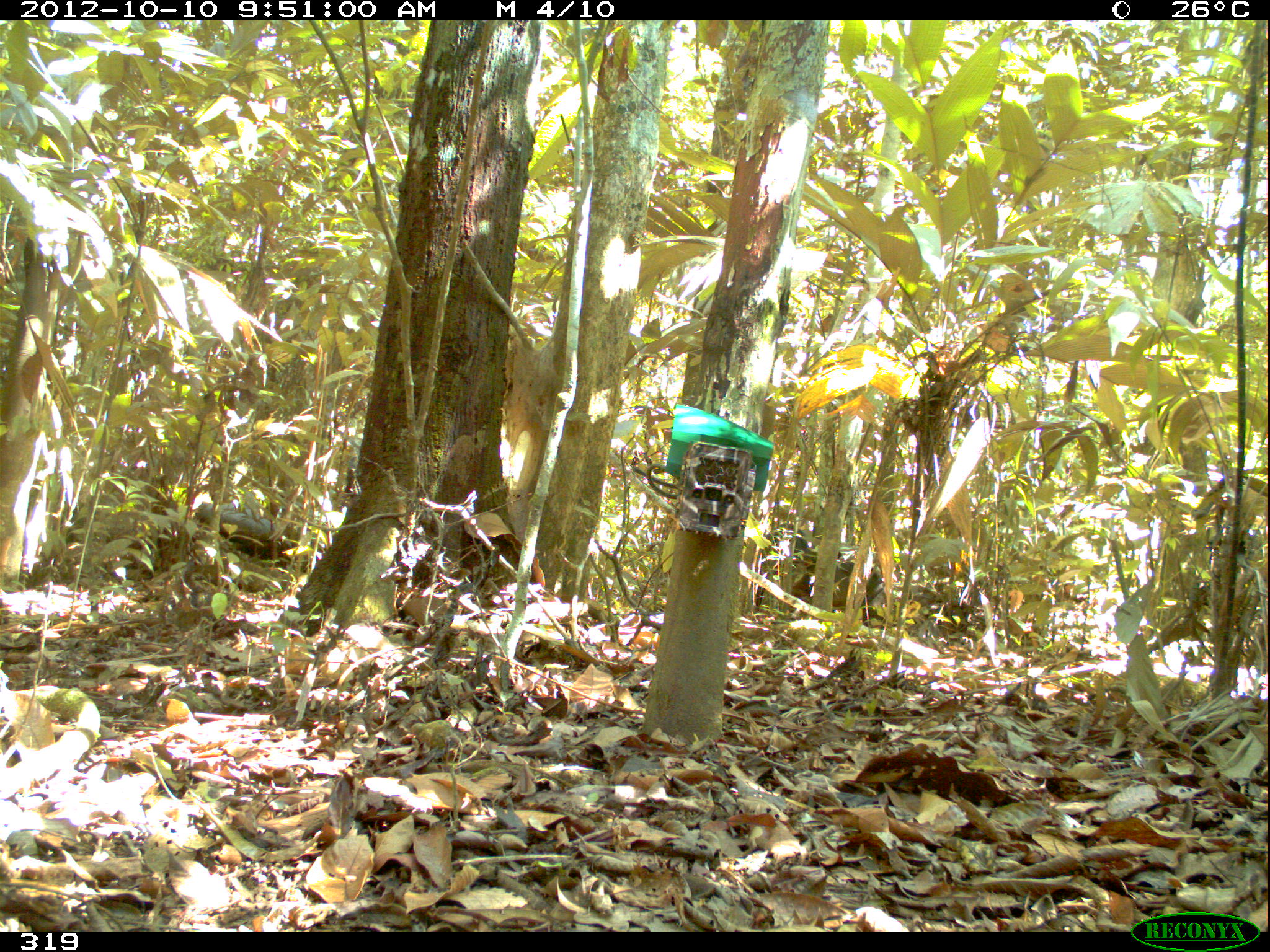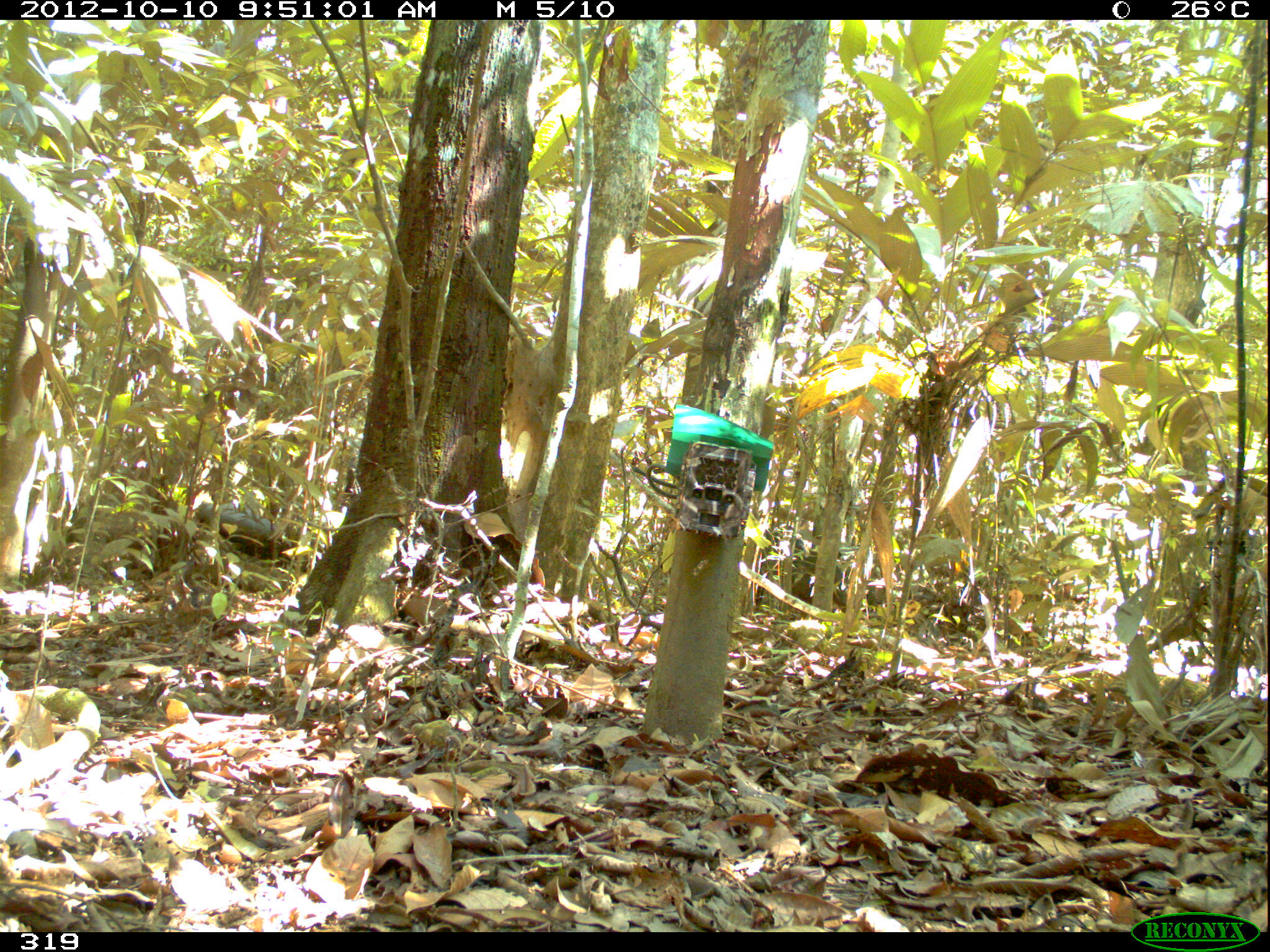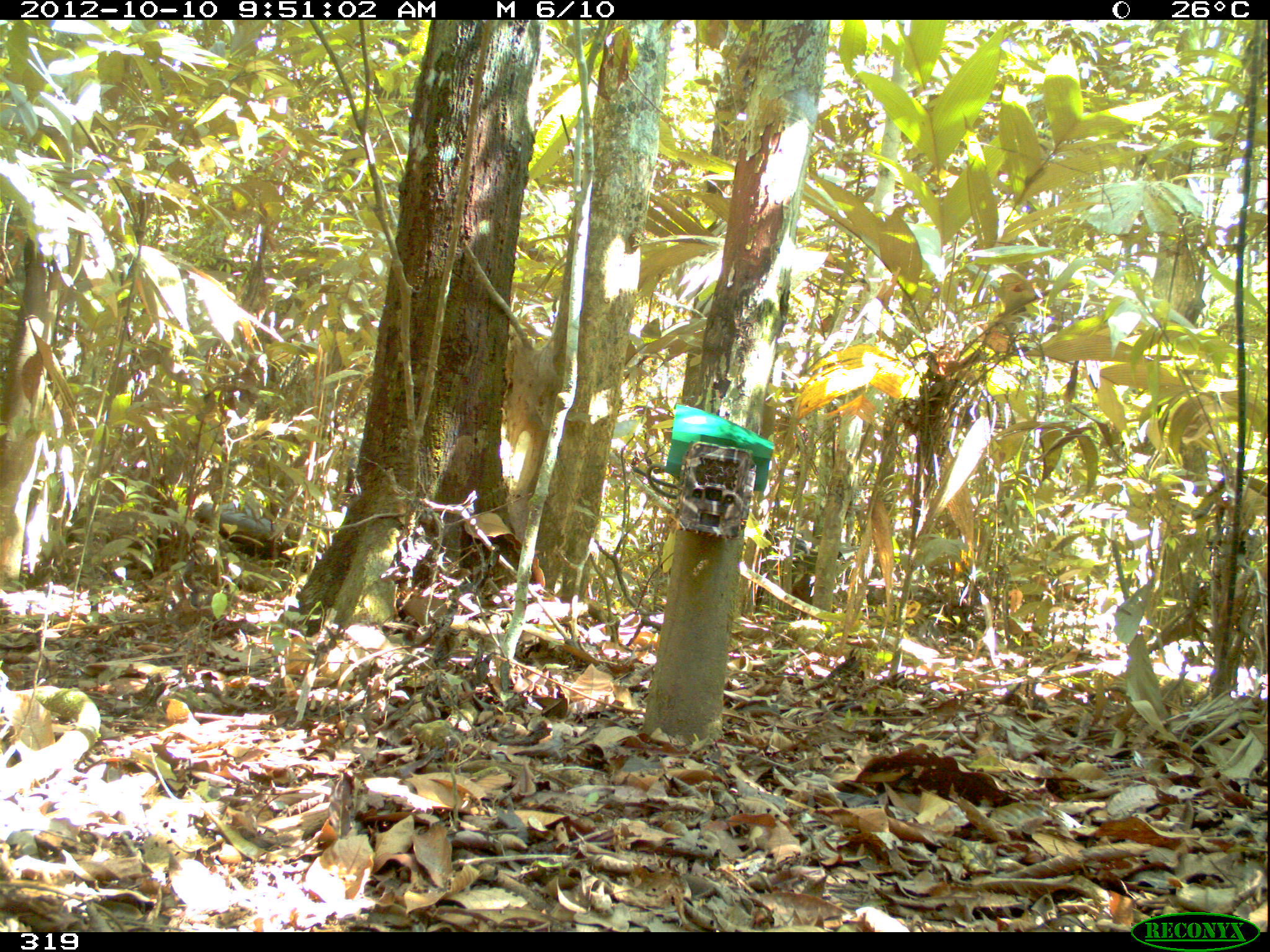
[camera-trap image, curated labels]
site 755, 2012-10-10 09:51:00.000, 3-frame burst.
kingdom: Animalia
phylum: Chordata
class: Mammalia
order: Artiodactyla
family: Tayassuidae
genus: Tayassu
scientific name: Tayassu pecari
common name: white-lipped peccary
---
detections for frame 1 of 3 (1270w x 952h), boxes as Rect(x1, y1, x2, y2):
tayassu pecari: Rect(760, 522, 887, 620)